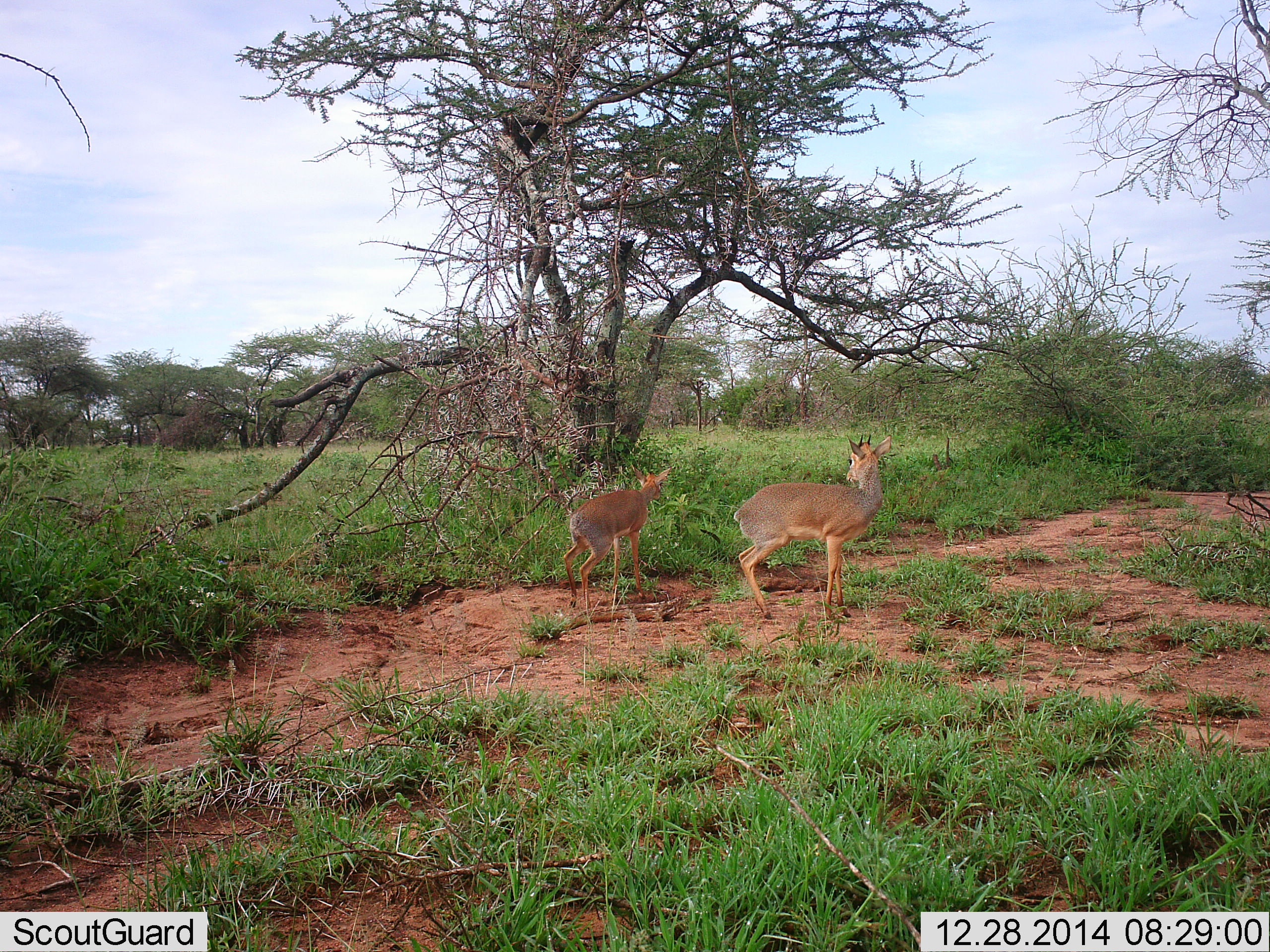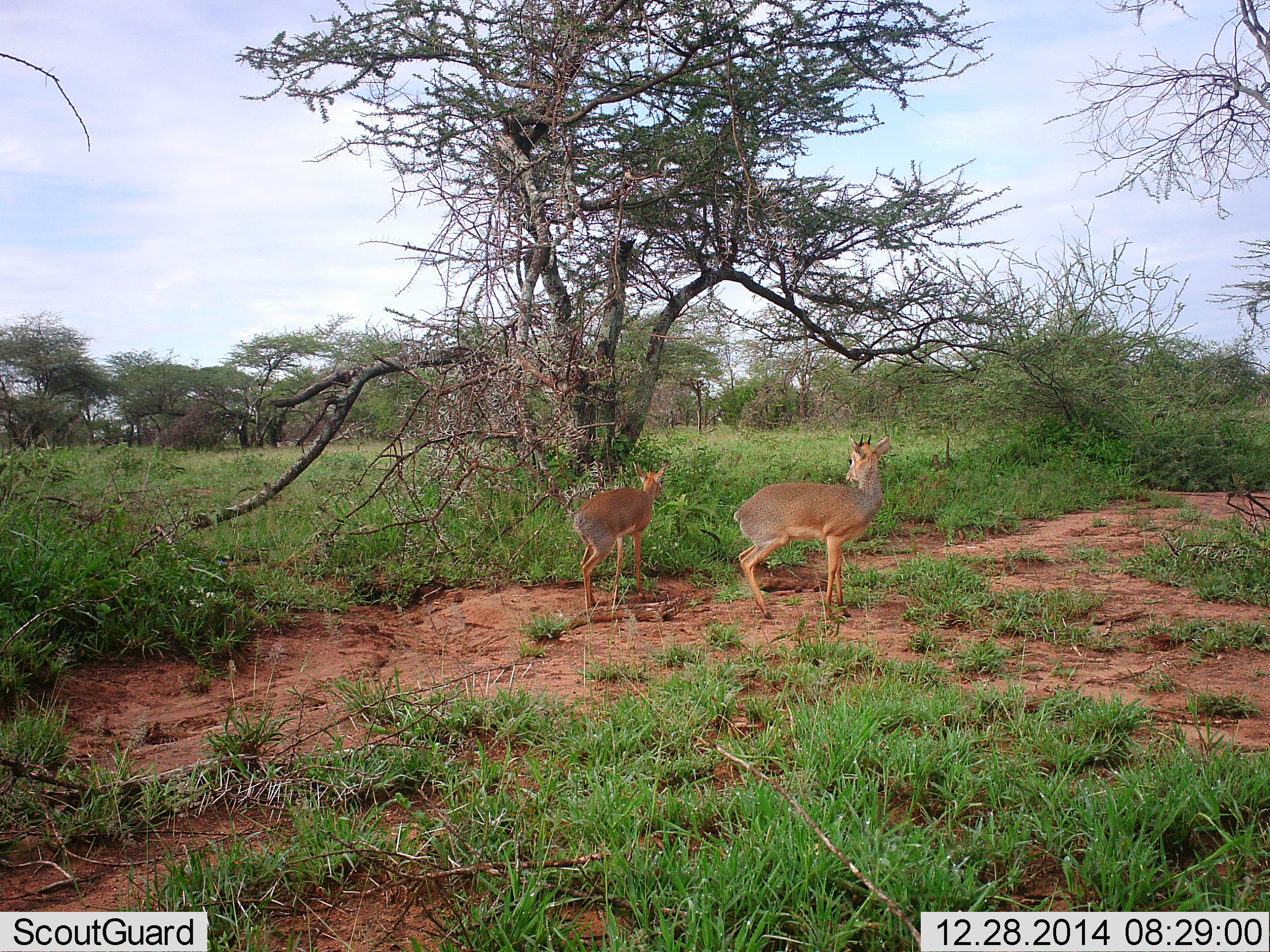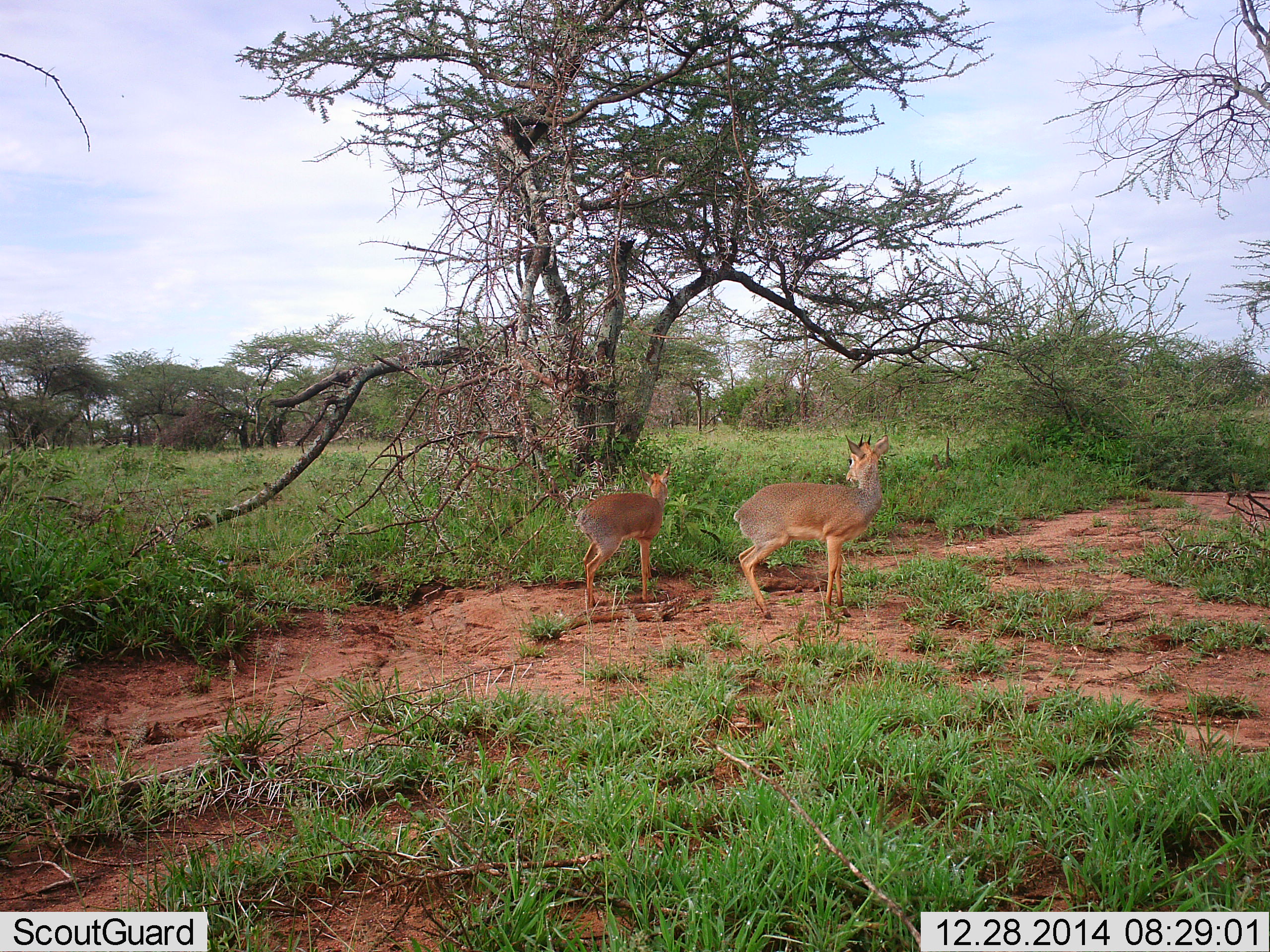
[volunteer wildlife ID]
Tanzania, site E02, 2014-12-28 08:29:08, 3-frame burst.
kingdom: Animalia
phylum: Chordata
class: Mammalia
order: Artiodactyla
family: Bovidae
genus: Madoqua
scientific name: Madoqua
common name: dikdik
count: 2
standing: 80%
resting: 0%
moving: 20%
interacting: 0%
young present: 50%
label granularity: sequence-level